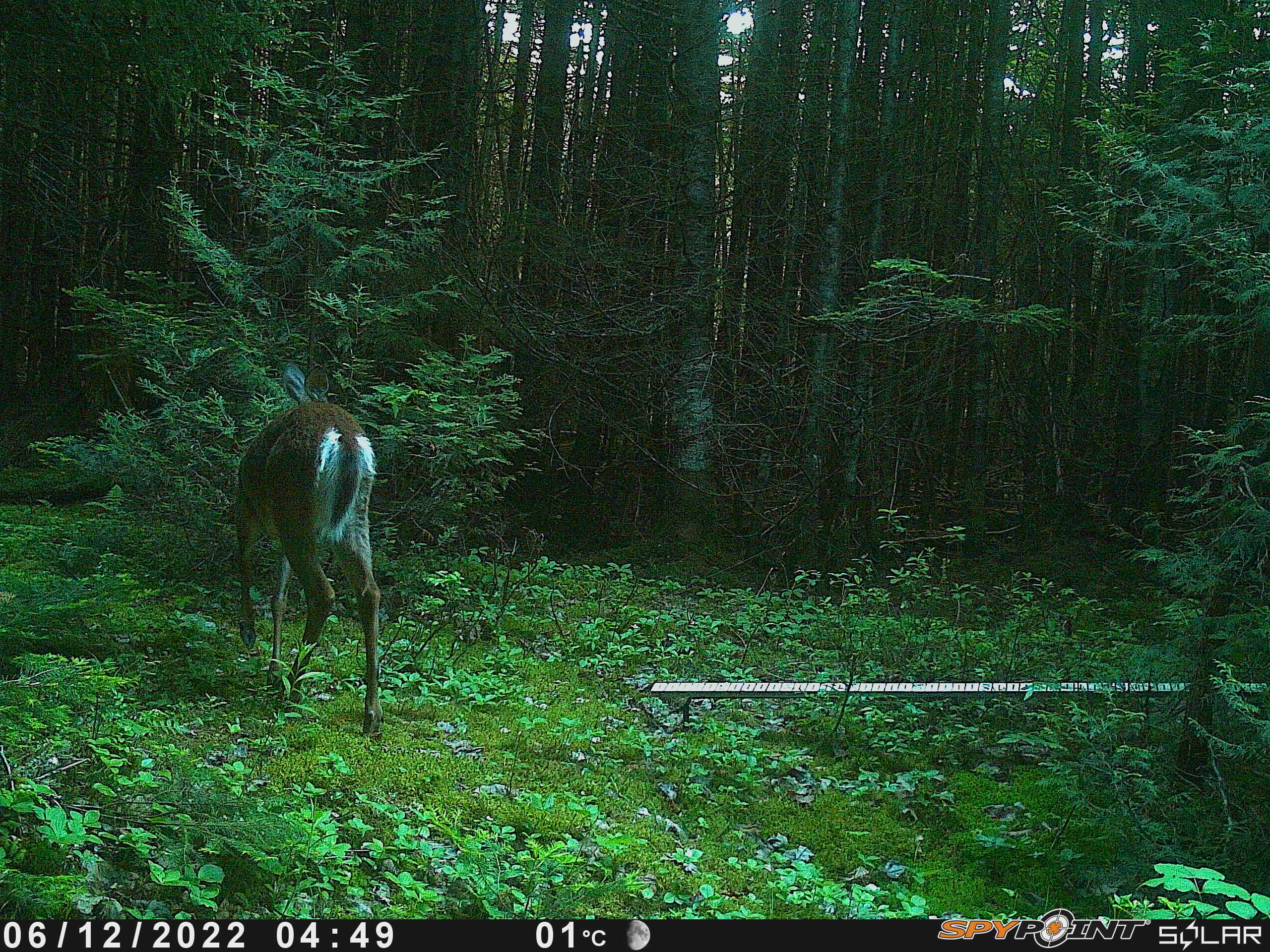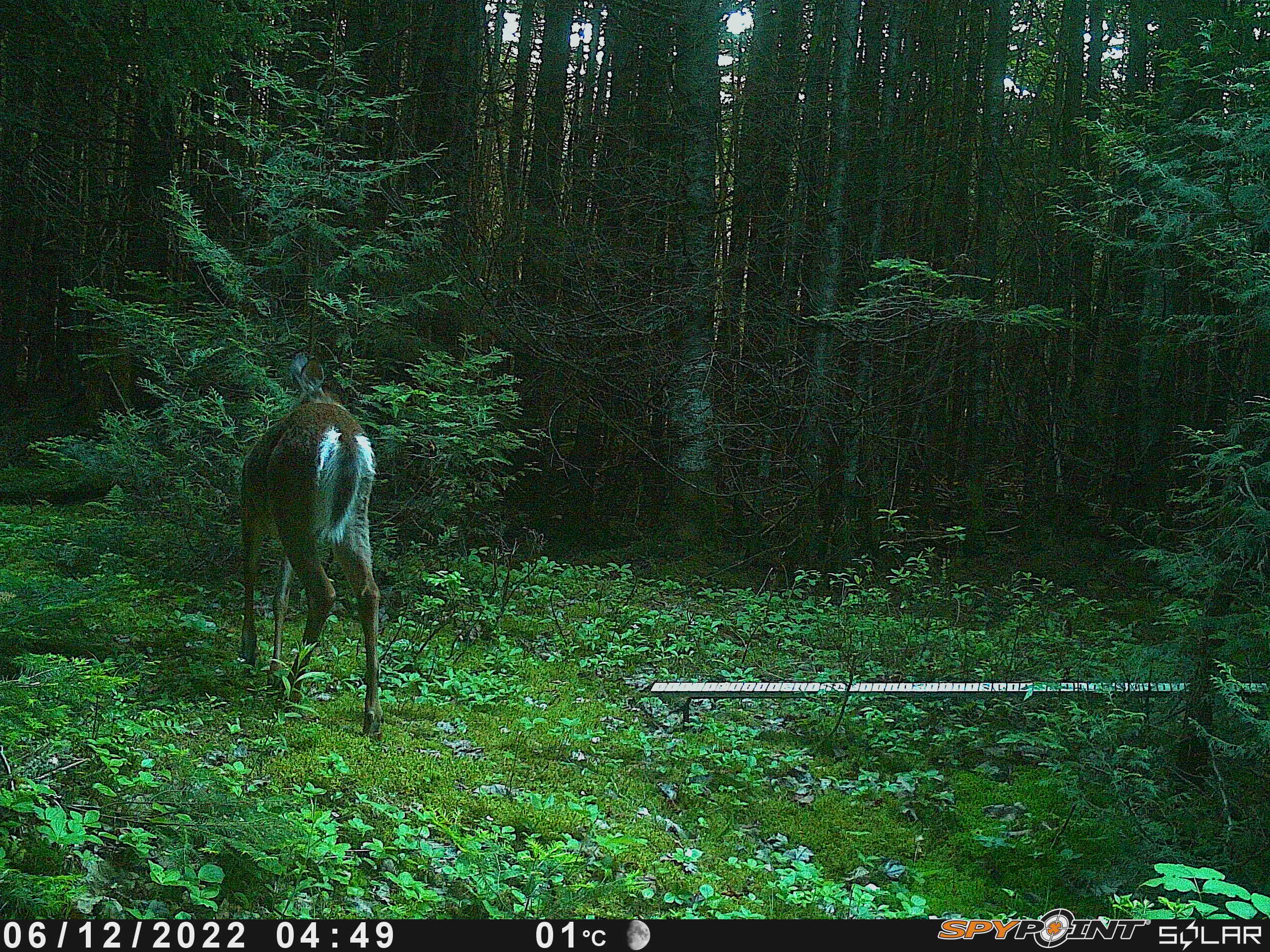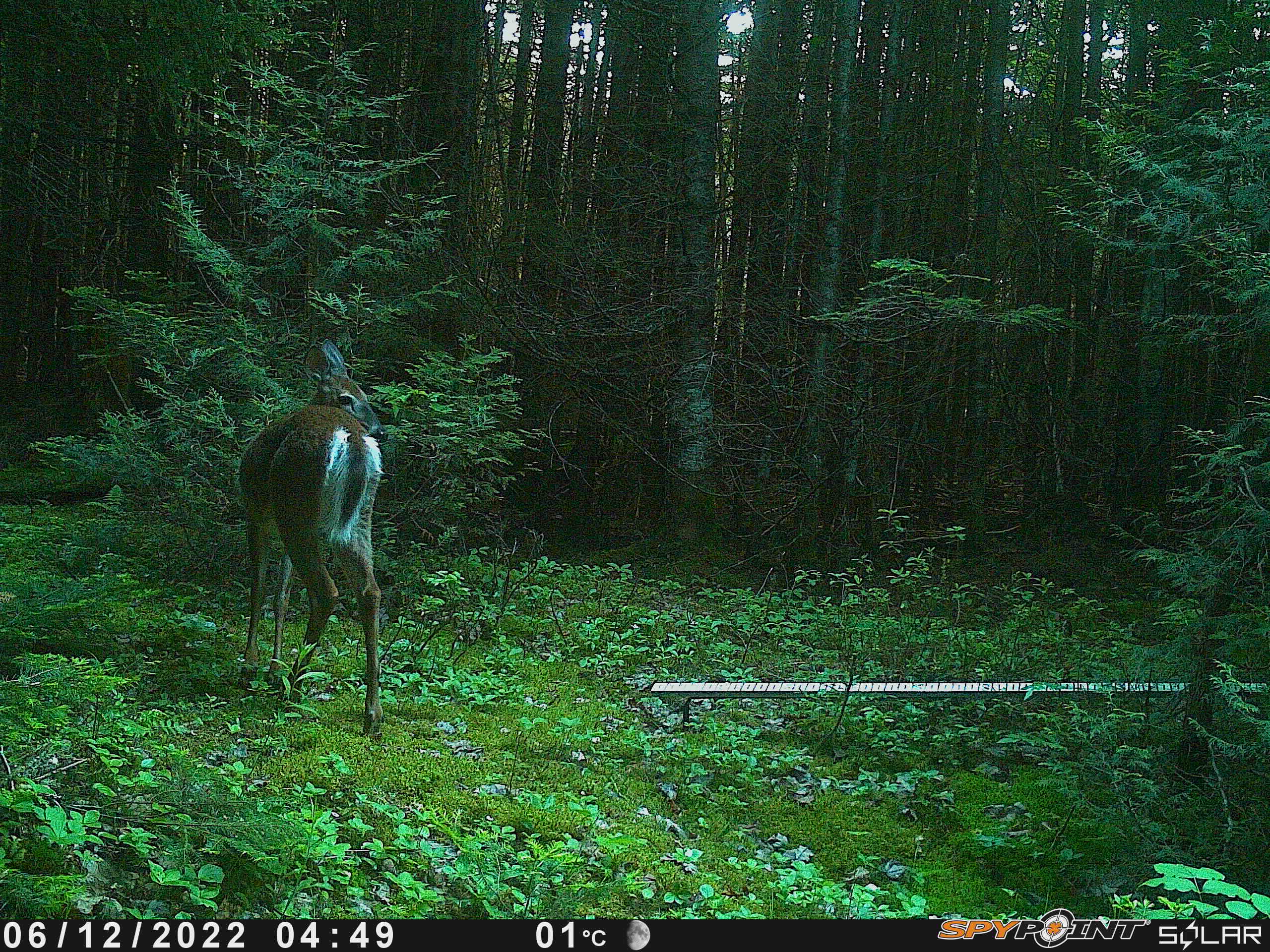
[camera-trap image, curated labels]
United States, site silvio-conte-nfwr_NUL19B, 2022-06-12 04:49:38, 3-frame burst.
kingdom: Animalia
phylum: Chordata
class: Mammalia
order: Artiodactyla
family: Cervidae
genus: Odocoileus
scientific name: Odocoileus virginianus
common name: white-tailed deer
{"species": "white-tailed deer (Odocoileus virginianus)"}